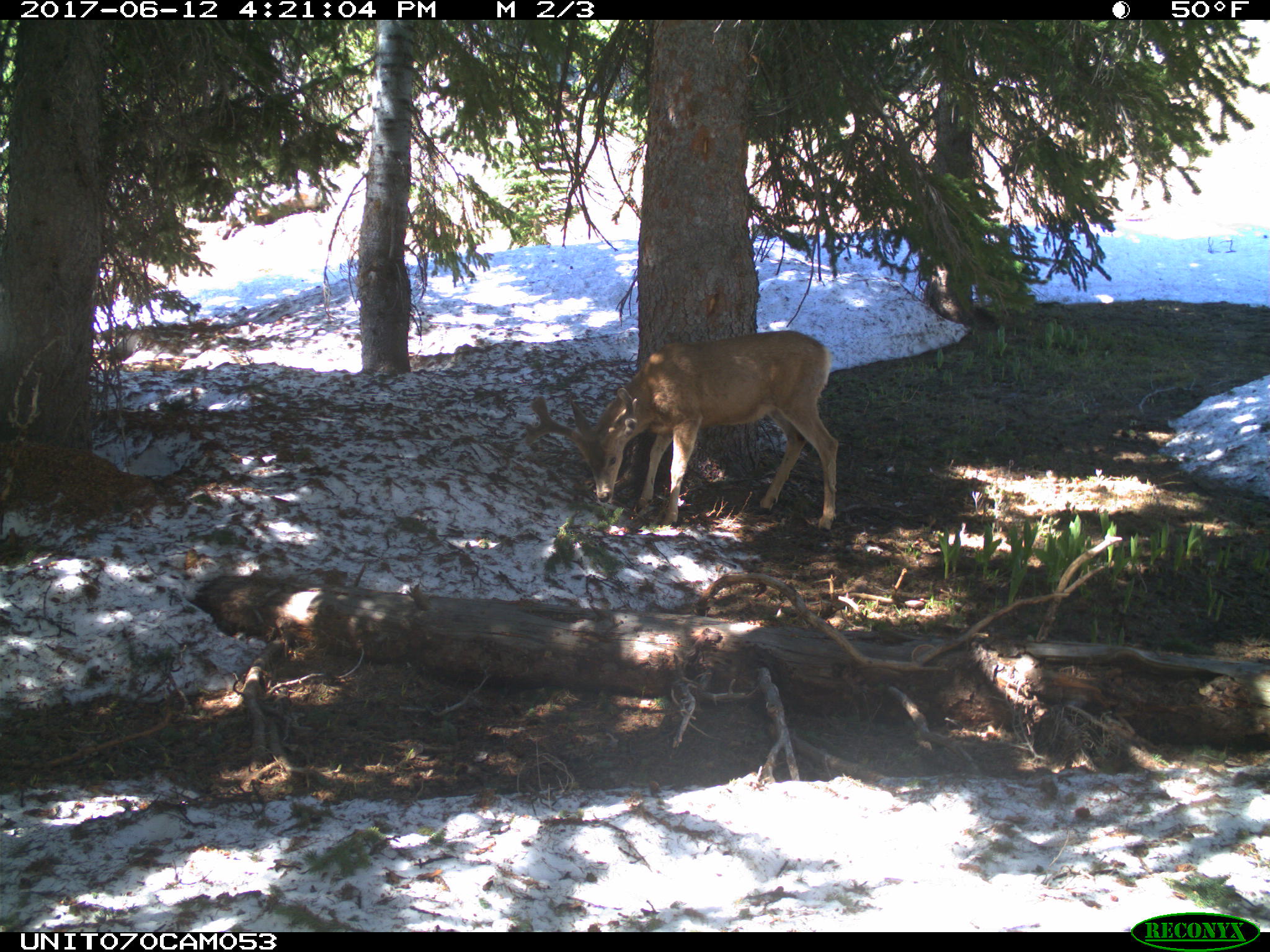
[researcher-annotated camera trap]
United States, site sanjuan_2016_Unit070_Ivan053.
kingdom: Animalia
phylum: Chordata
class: Mammalia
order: Artiodactyla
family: Cervidae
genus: Odocoileus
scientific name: Odocoileus hemionus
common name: mule deer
Odocoileus hemionus (mule deer).